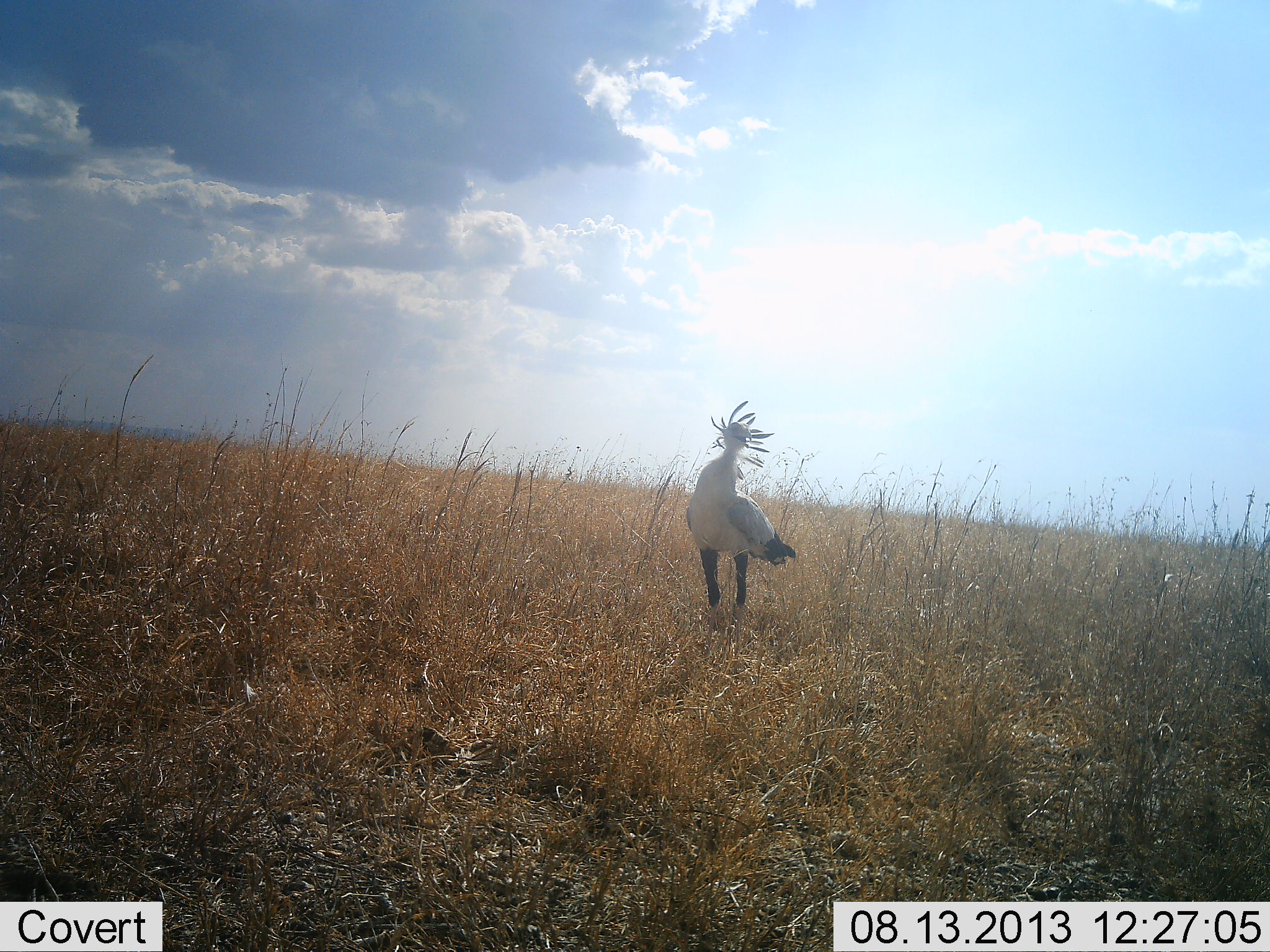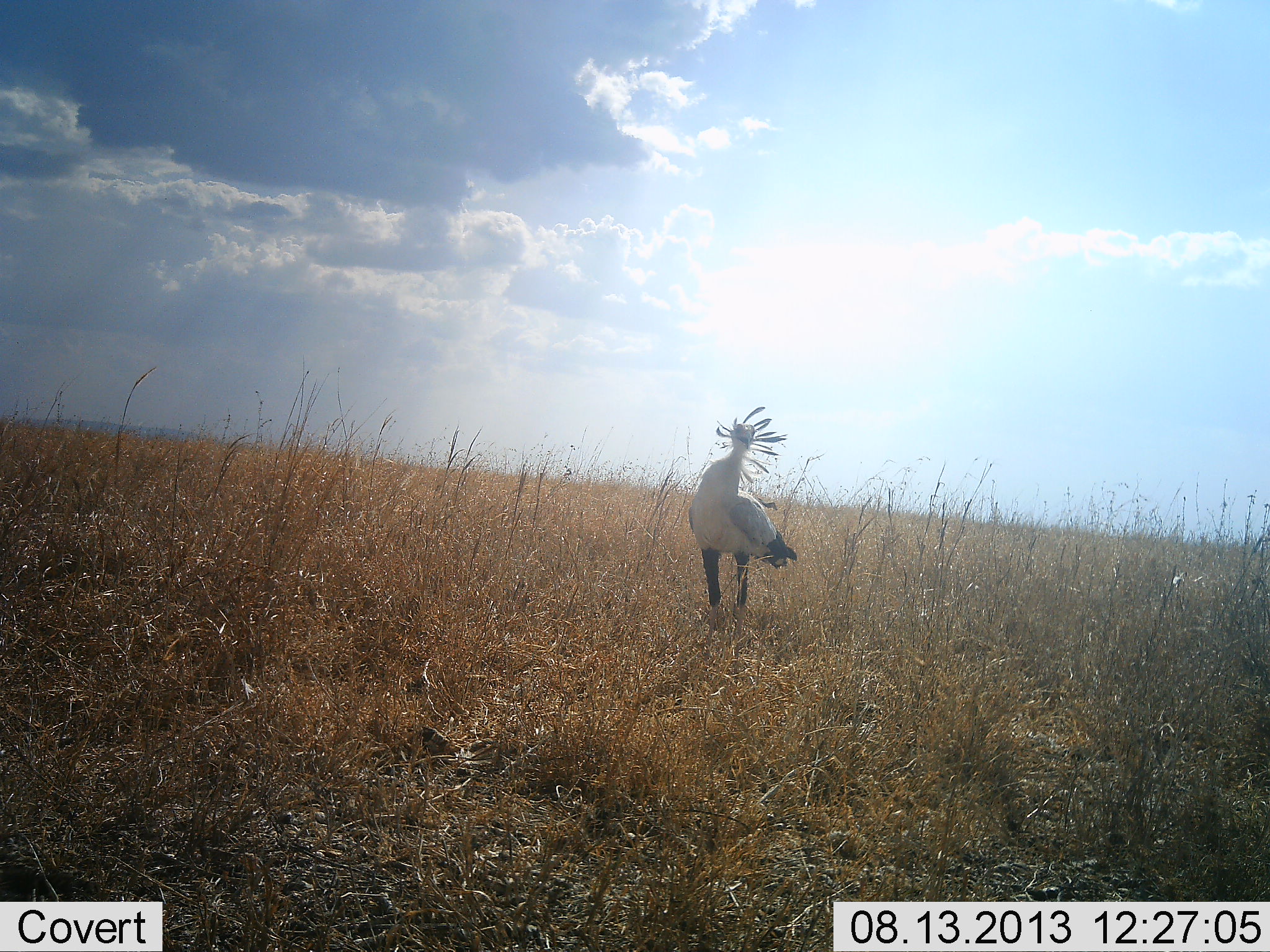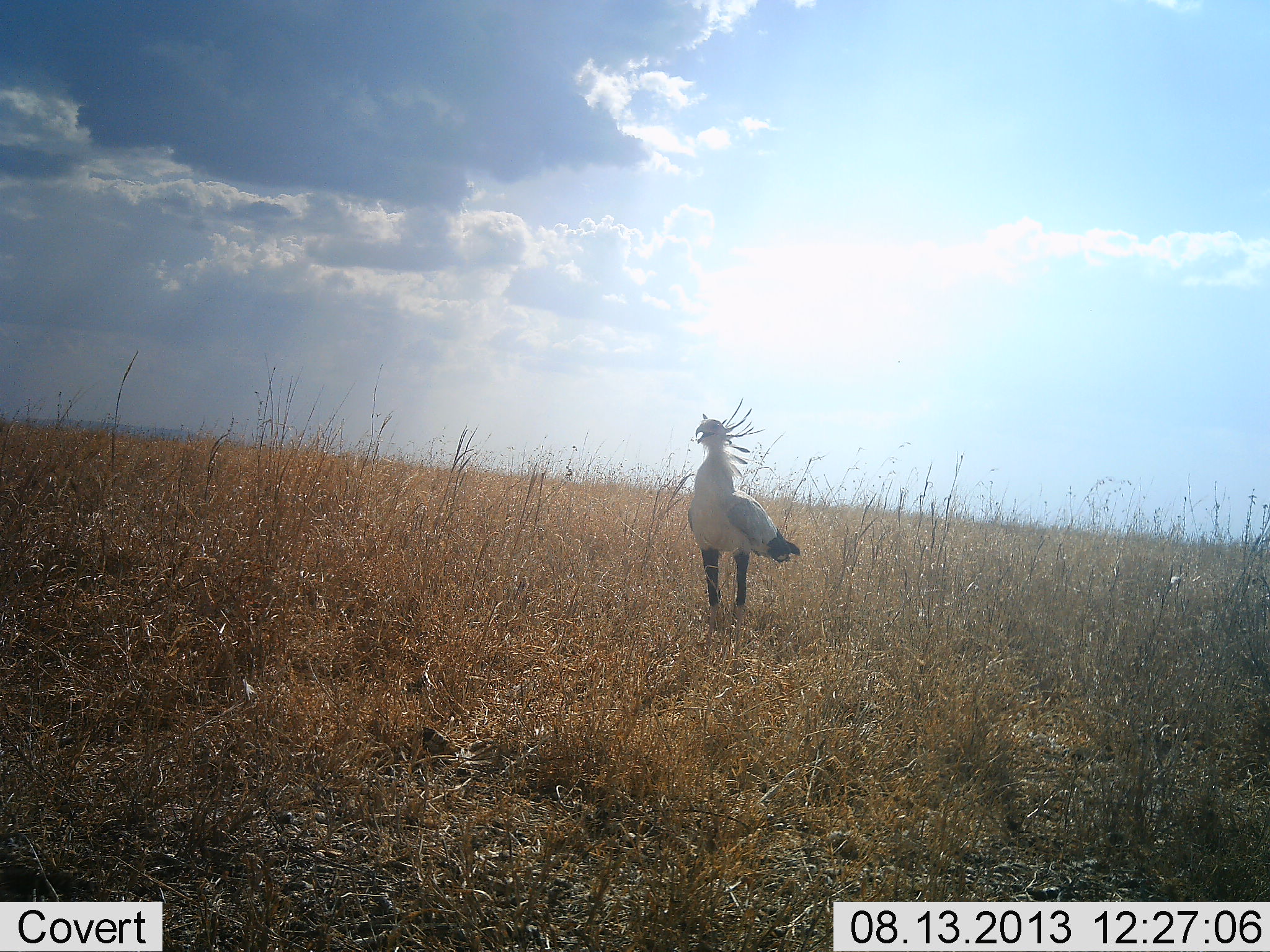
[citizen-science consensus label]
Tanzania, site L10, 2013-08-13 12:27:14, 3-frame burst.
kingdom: Animalia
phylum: Chordata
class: Aves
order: Accipitriformes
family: Sagittariidae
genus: Sagittarius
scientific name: Sagittarius serpentarius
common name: secretary bird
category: secretarybird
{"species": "secretarybird (secretary bird) (Sagittarius serpentarius)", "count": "1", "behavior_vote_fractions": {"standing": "100%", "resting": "0%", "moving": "0%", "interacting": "3%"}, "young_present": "0%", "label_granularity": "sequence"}